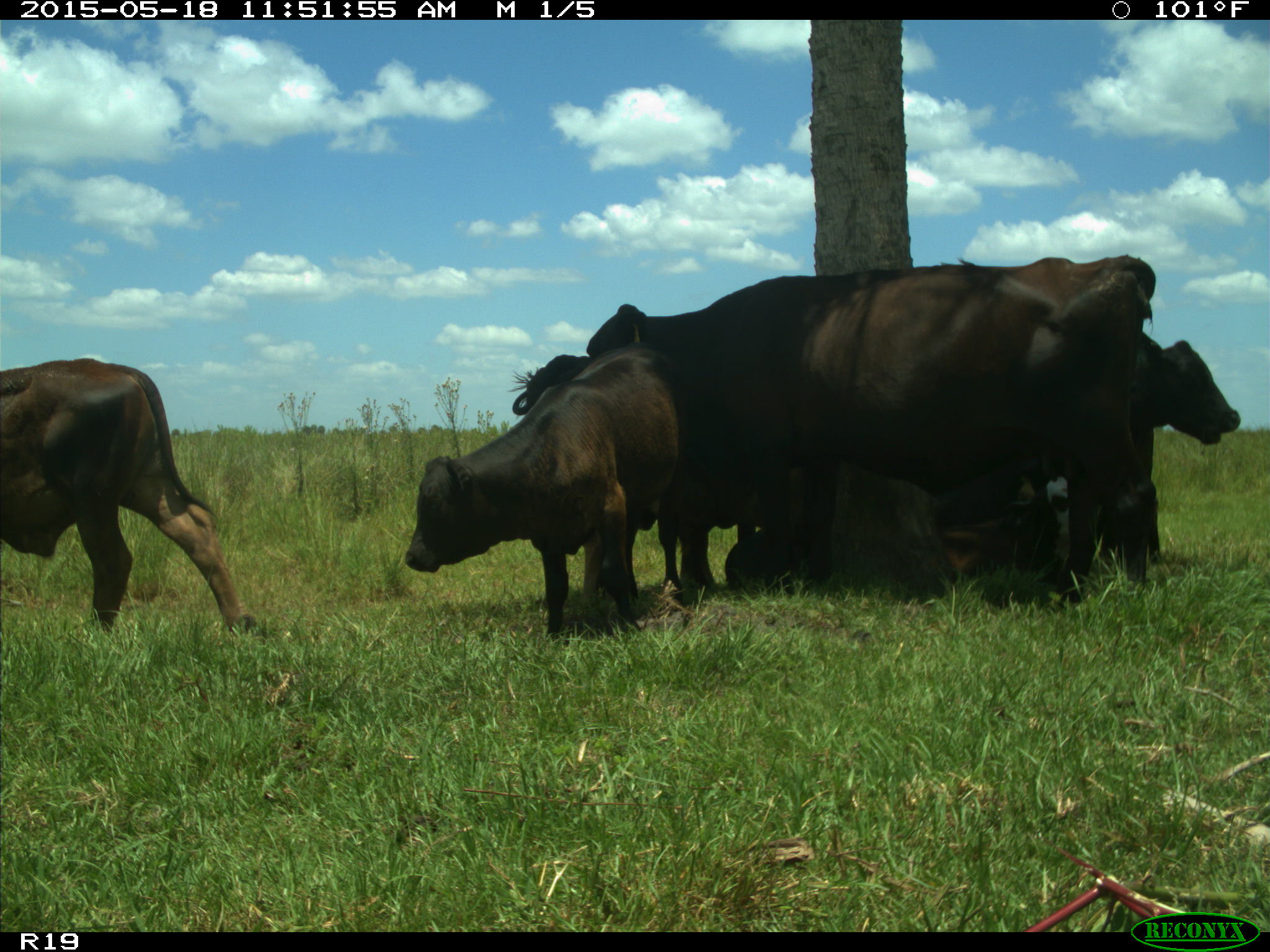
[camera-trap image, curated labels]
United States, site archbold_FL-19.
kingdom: Animalia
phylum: Chordata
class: Mammalia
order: Artiodactyla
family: Bovidae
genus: Bos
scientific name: Bos taurus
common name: domestic cow